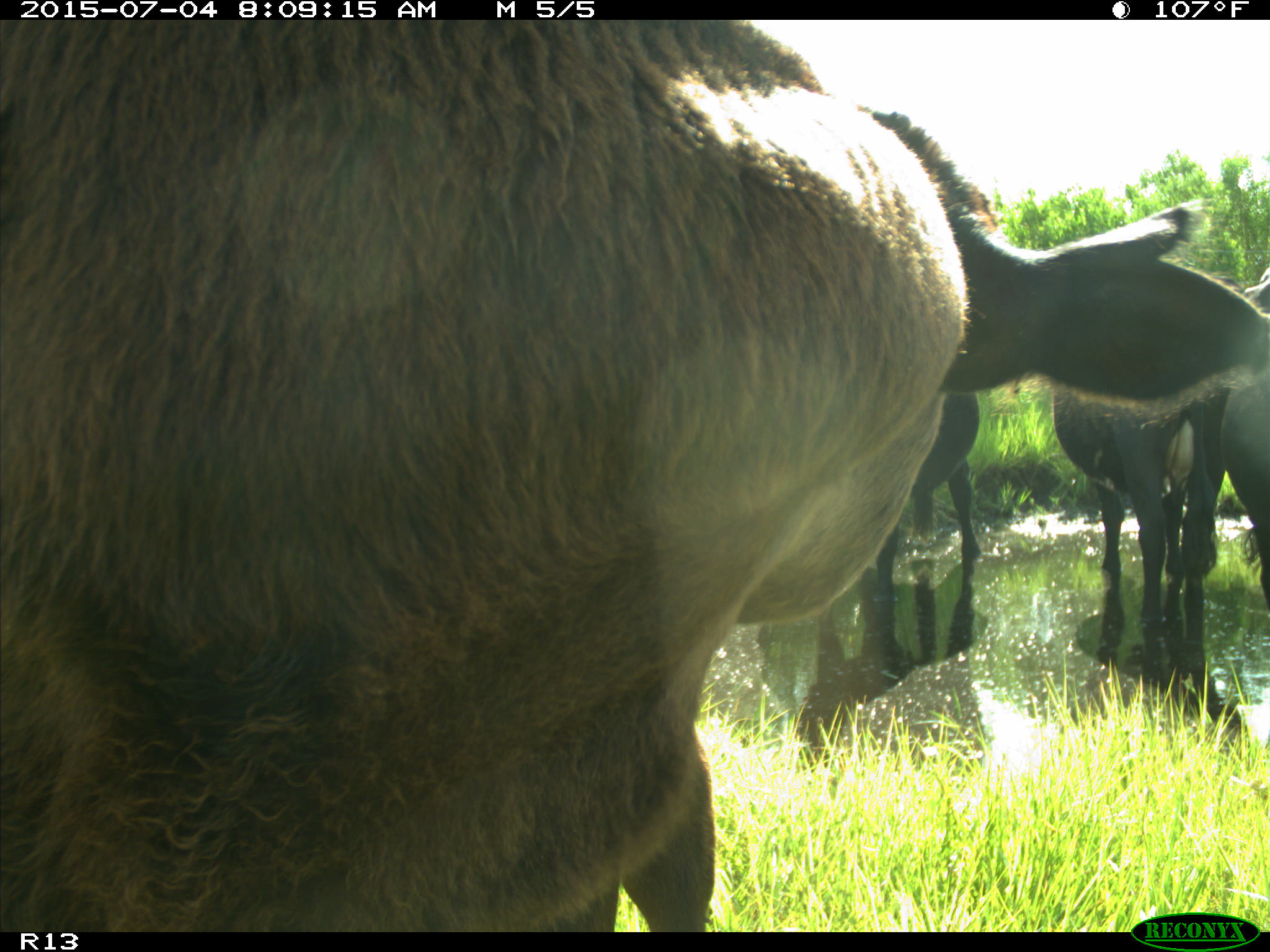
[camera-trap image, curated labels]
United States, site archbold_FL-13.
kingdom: Animalia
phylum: Chordata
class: Mammalia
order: Artiodactyla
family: Bovidae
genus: Bos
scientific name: Bos taurus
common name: domestic cow